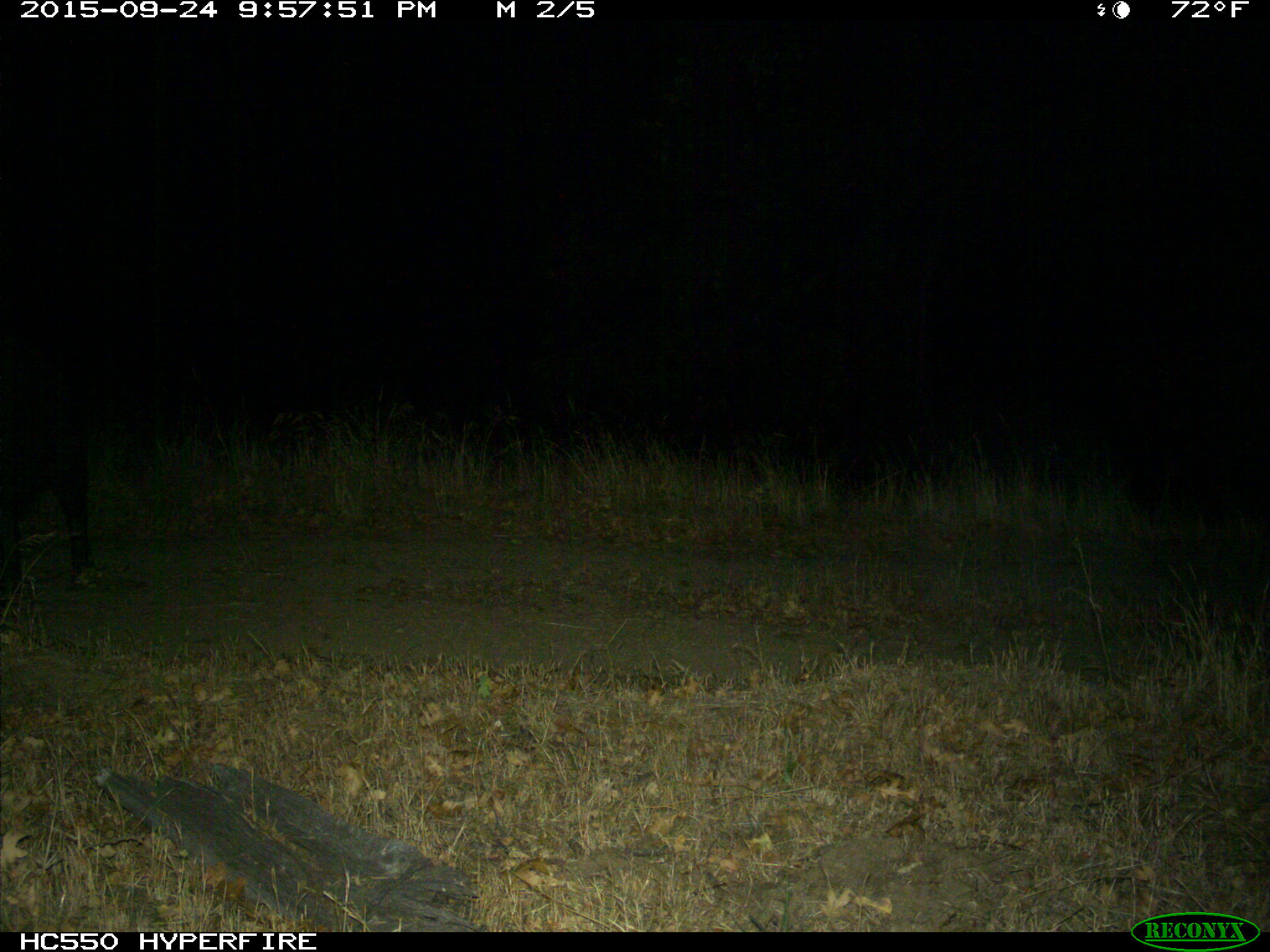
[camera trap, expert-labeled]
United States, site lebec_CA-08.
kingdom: Animalia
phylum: Chordata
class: Mammalia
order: Artiodactyla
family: Suidae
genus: Sus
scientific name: Sus scrofa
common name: wild boar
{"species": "Sus scrofa (wild boar)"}